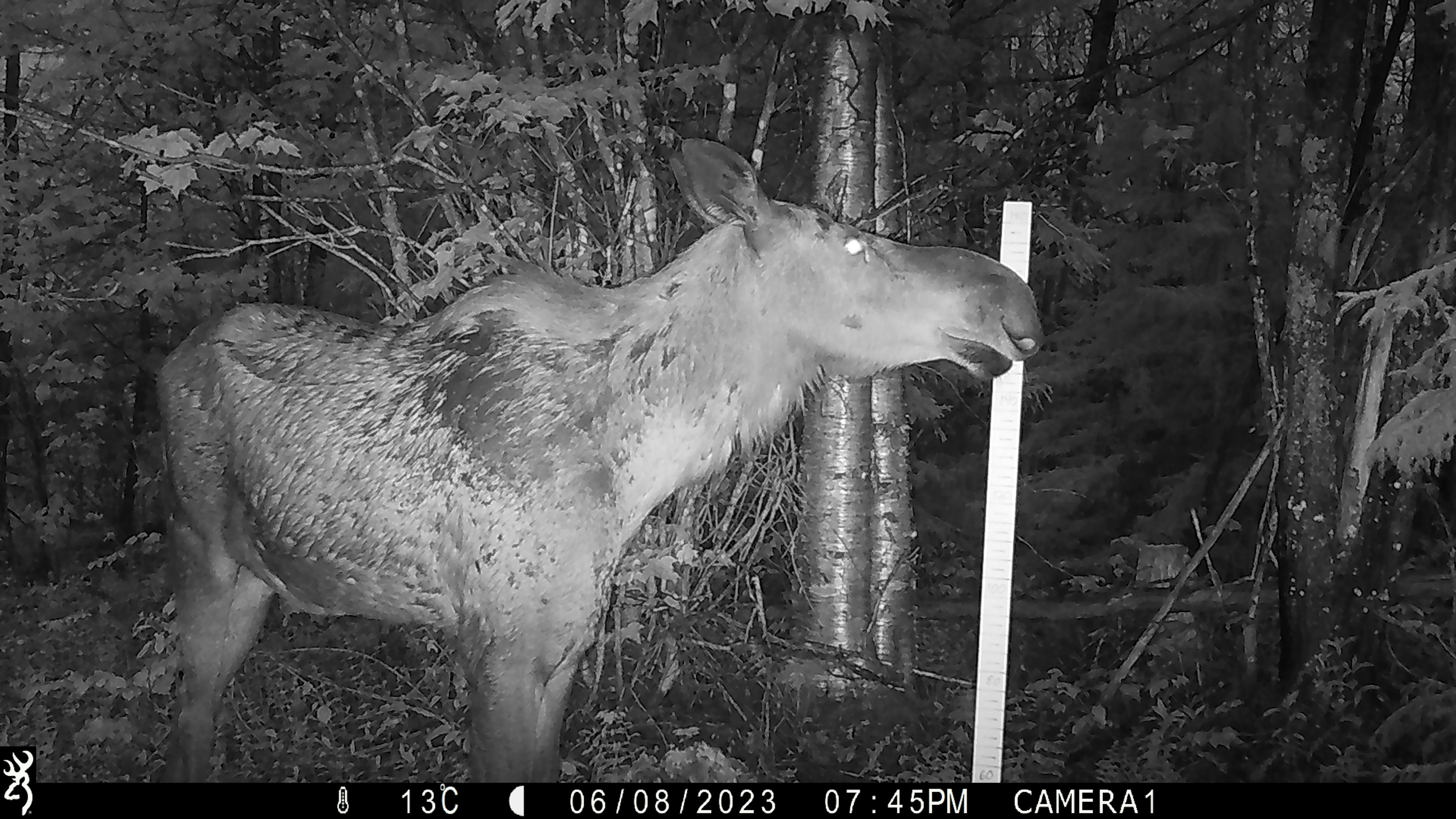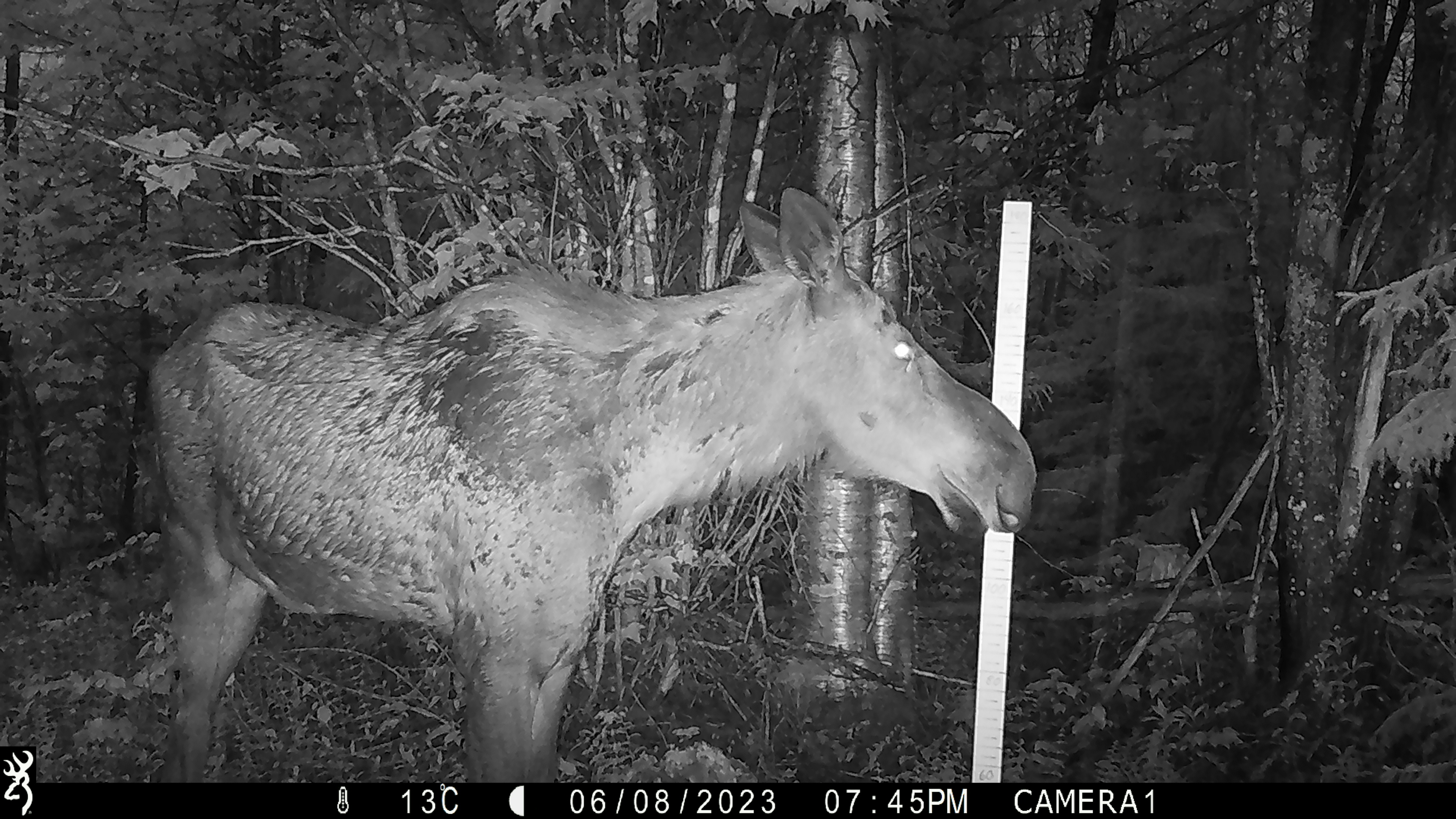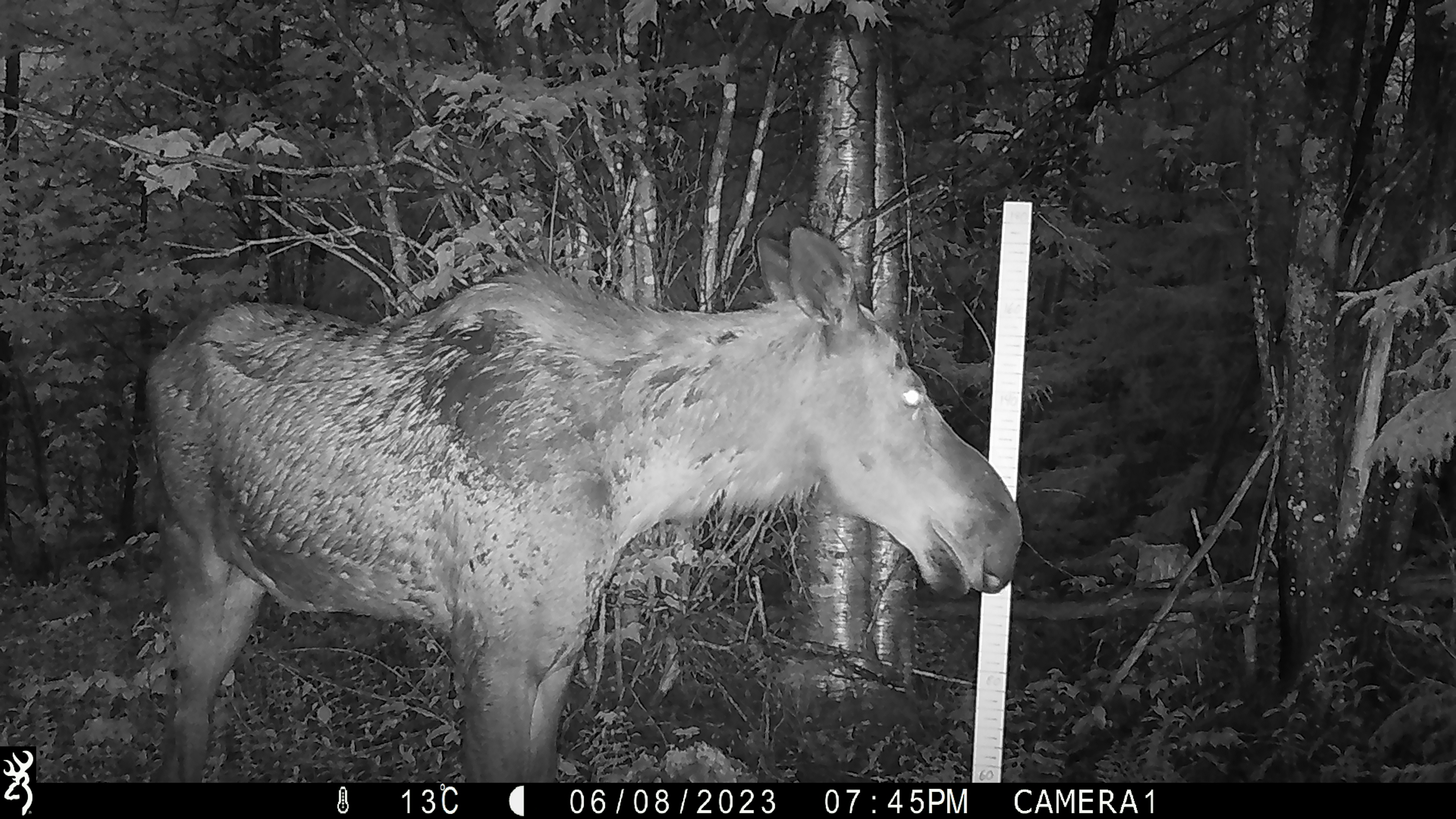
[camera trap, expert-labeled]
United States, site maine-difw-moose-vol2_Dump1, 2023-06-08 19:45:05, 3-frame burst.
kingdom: Animalia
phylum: Chordata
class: Mammalia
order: Artiodactyla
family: Cervidae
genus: Alces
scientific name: Alces alces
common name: moose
Moose (Alces alces).